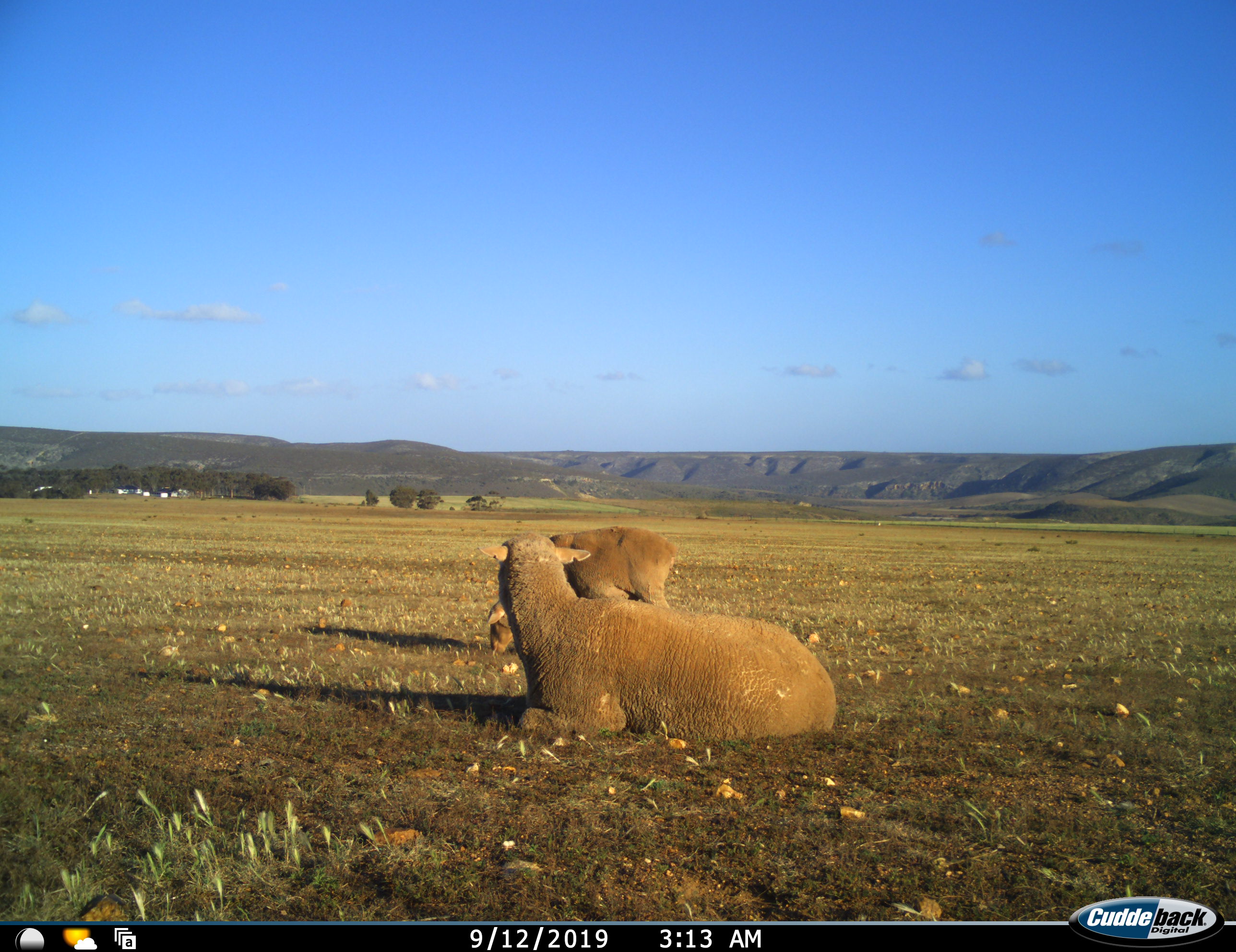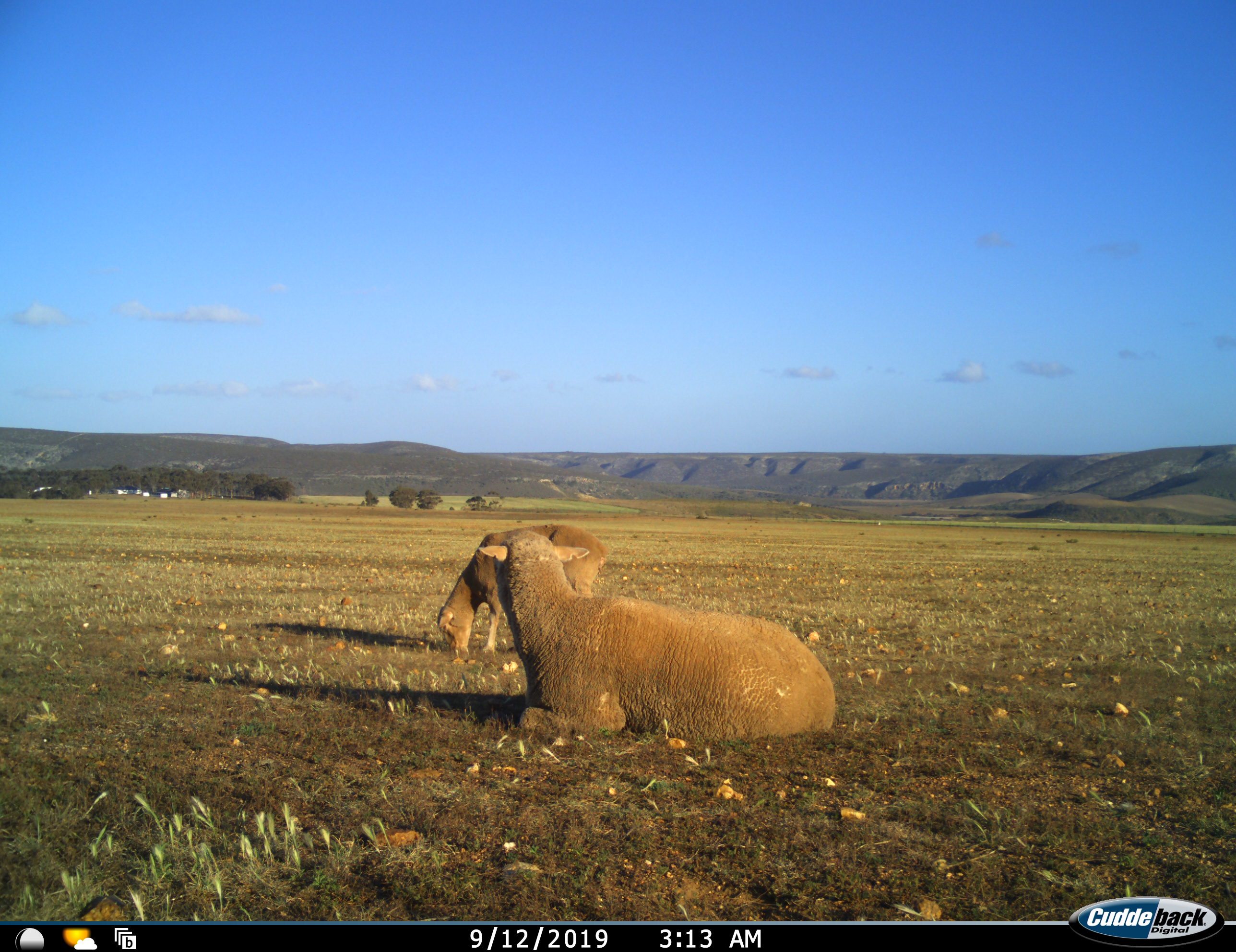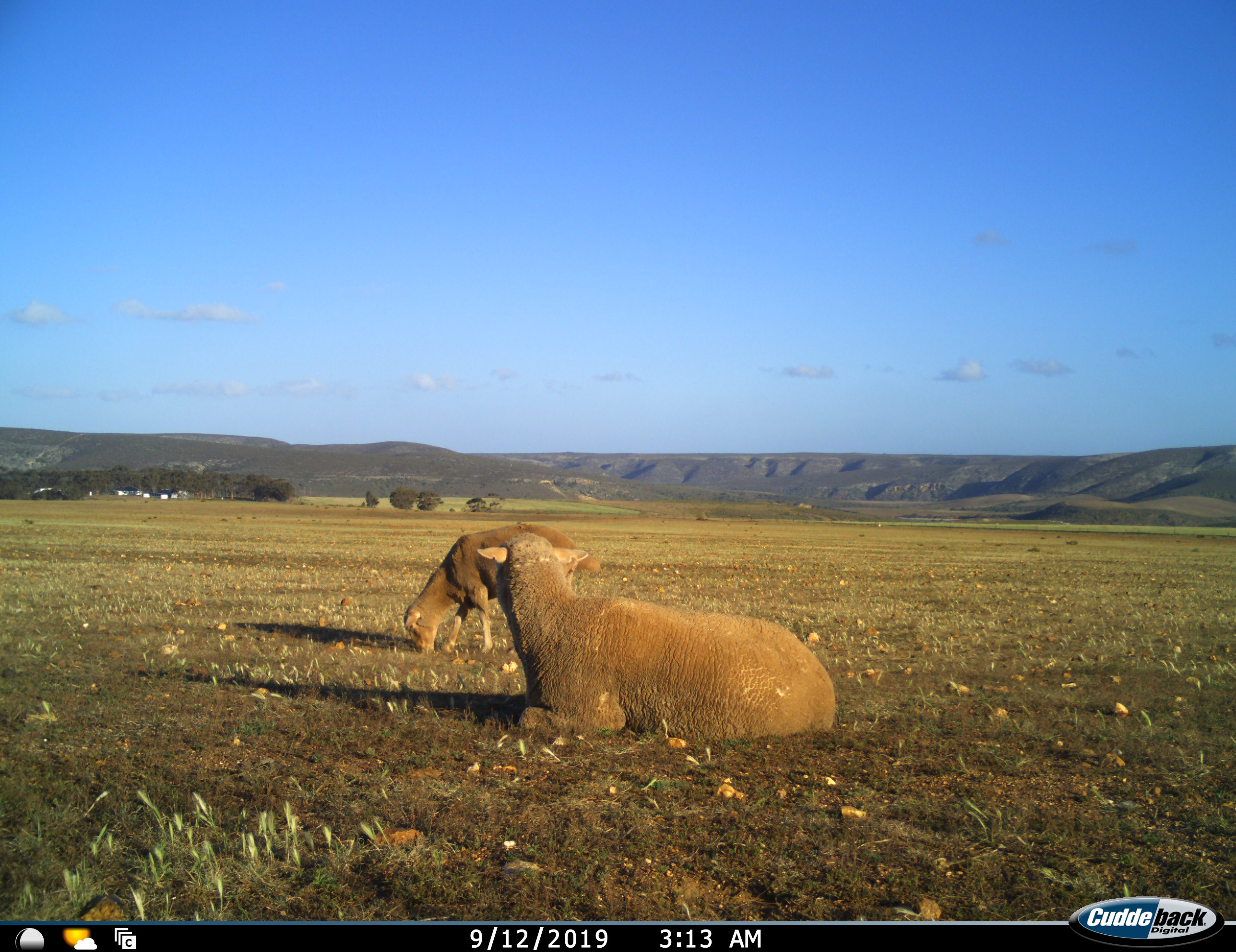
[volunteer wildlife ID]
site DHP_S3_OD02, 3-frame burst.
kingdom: Animalia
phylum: Chordata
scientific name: Vertebrata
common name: domestic animal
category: domesticanimal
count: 2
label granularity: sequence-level